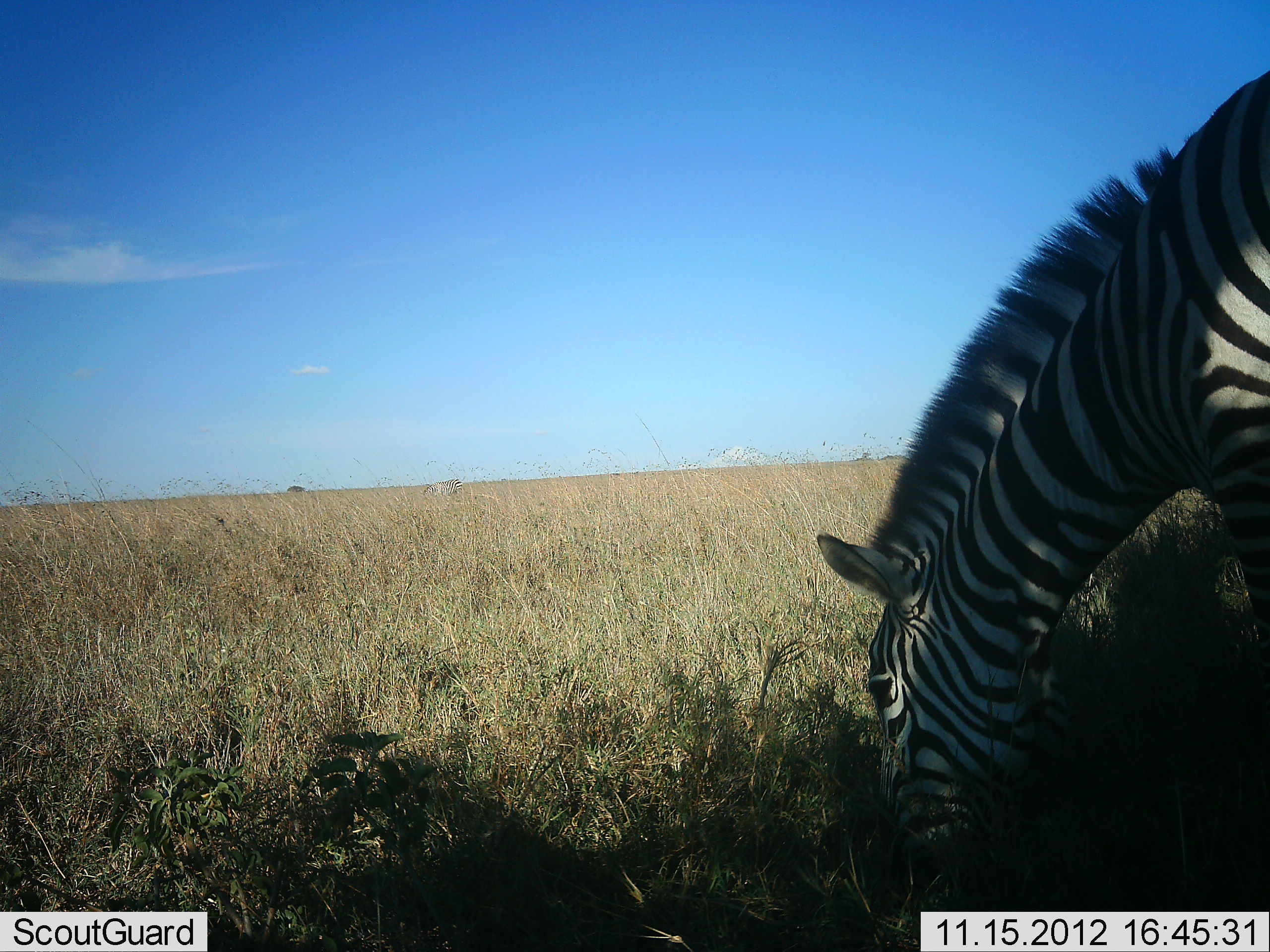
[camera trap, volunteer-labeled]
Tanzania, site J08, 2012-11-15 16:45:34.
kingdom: Animalia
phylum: Chordata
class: Mammalia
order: Perissodactyla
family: Equidae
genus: Equus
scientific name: Equus quagga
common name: plains zebra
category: zebra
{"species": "zebra (plains zebra) (Equus quagga)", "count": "1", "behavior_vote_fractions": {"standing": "20%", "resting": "0%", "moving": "0%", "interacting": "0%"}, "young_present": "0%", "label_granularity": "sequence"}